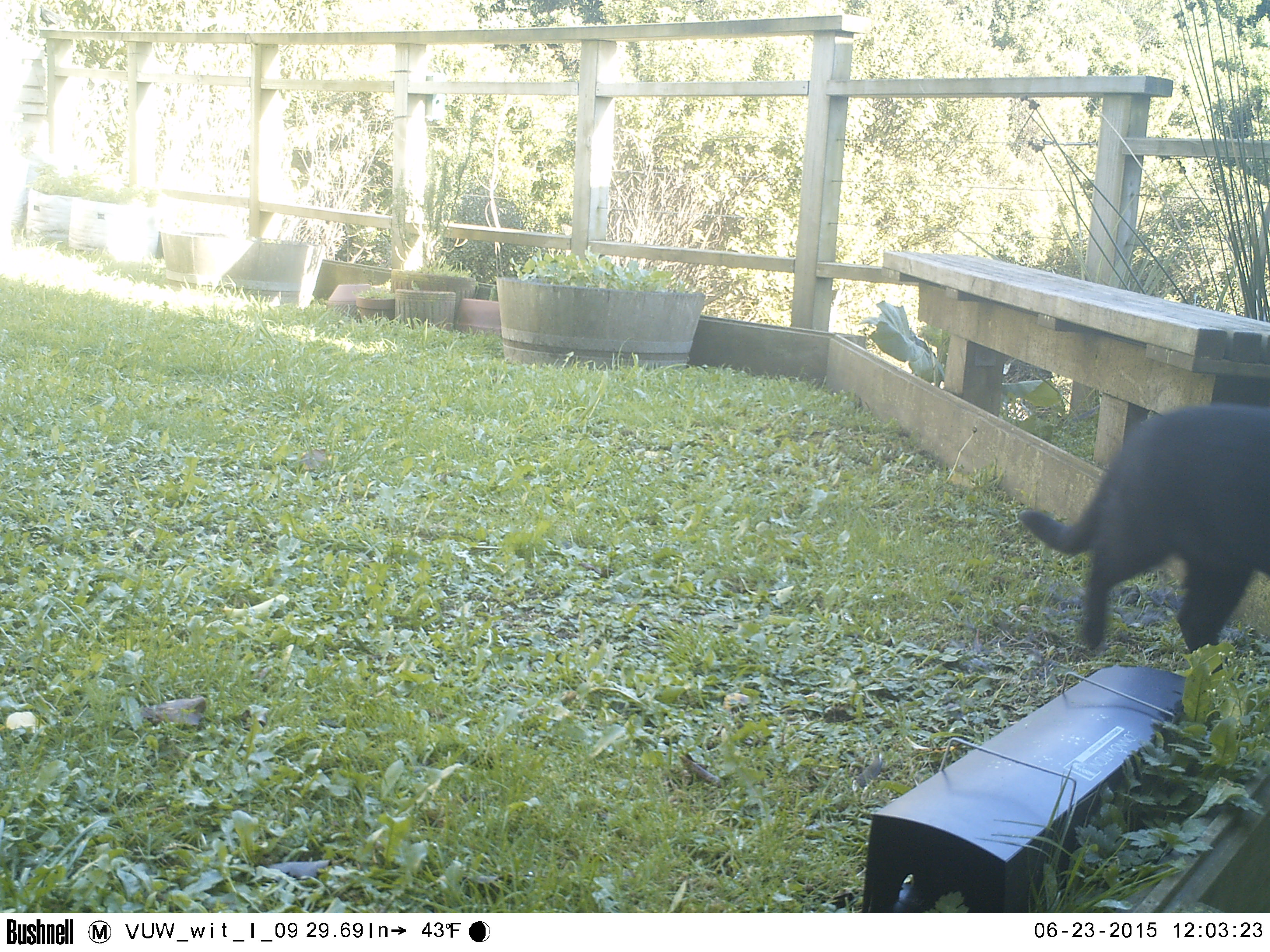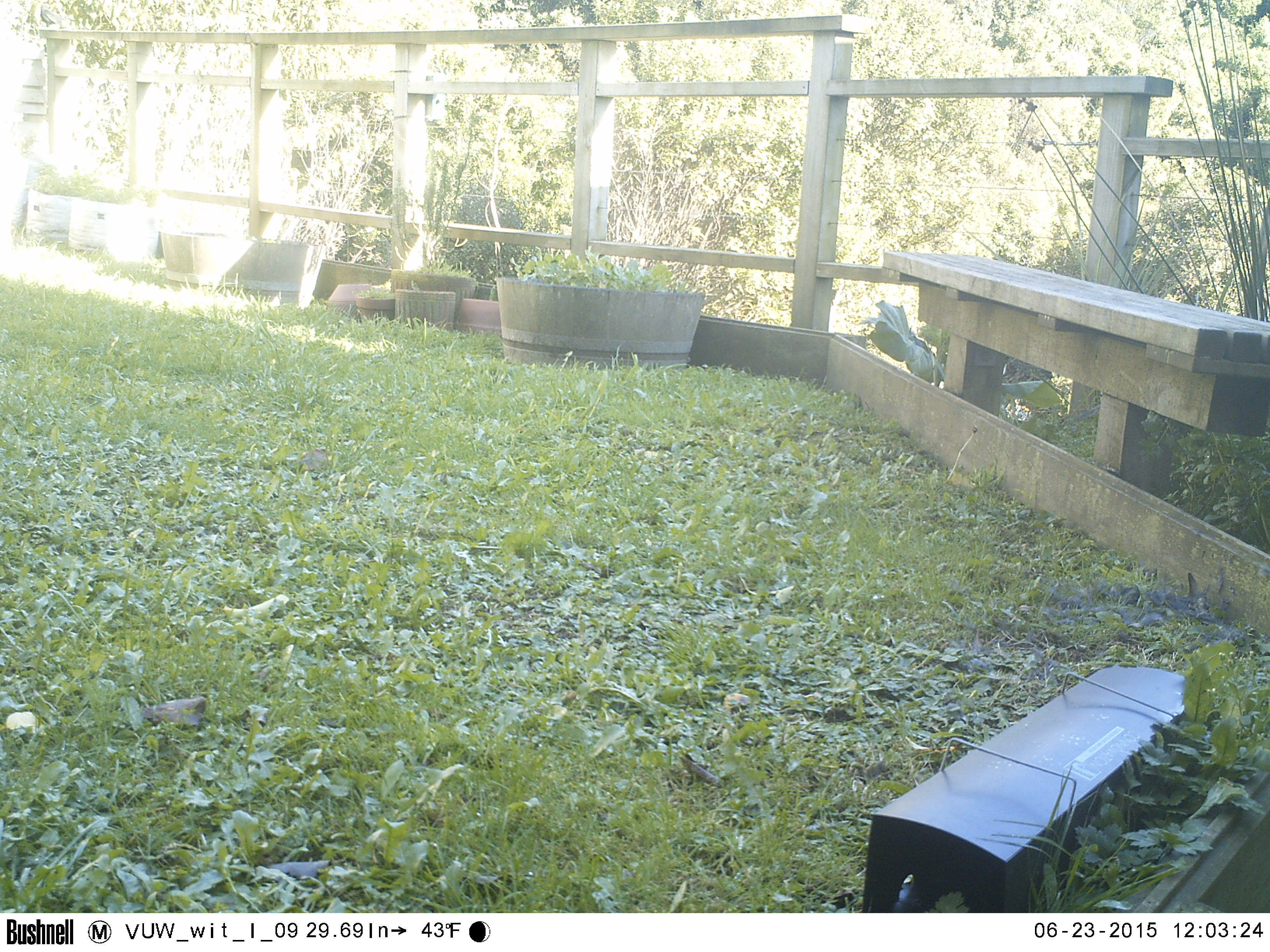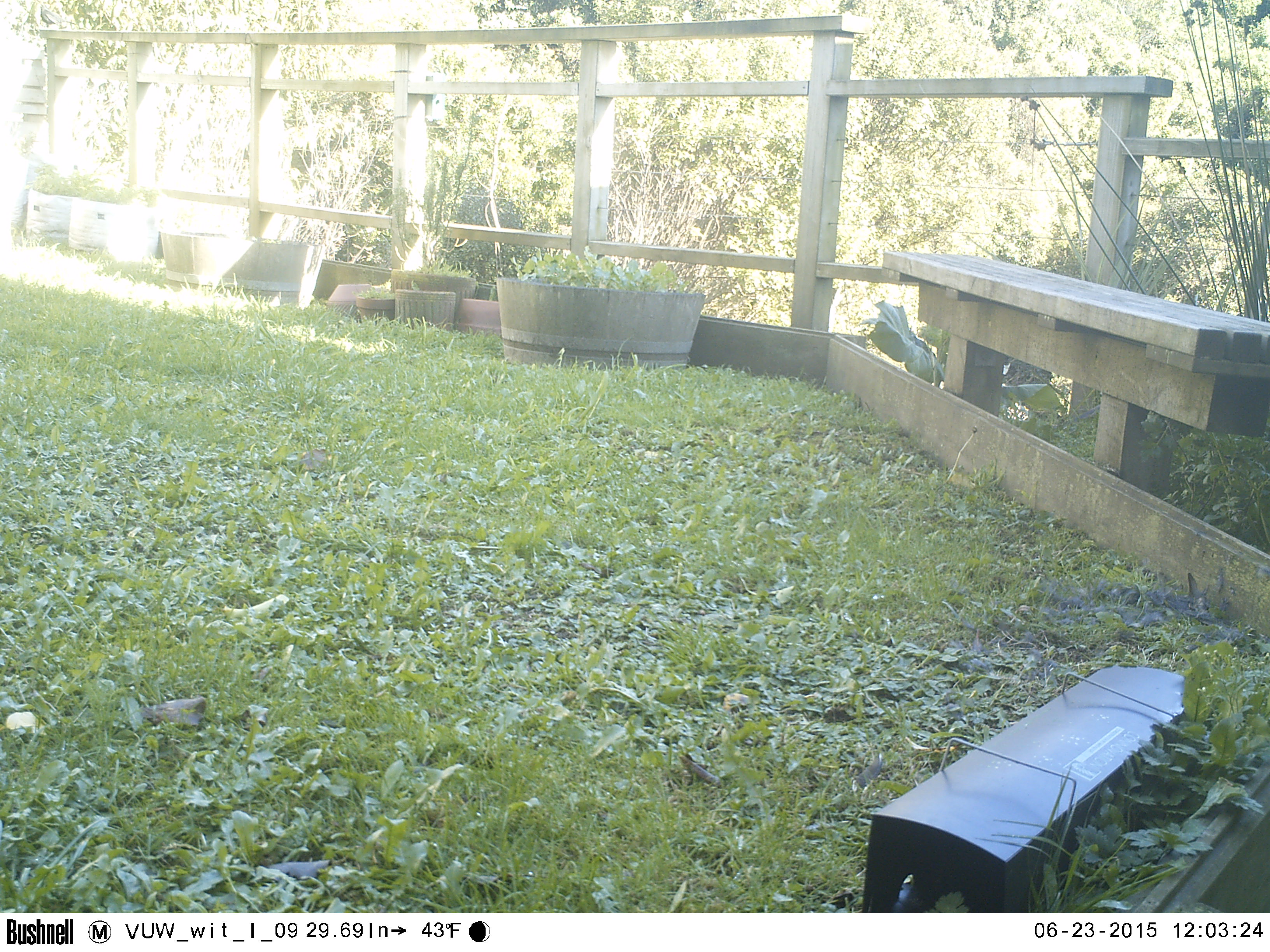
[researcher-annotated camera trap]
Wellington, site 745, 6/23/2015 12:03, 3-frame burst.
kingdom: Animalia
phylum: Chordata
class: Mammalia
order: Carnivora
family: Felidae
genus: Felis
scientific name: Felis catus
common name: cat